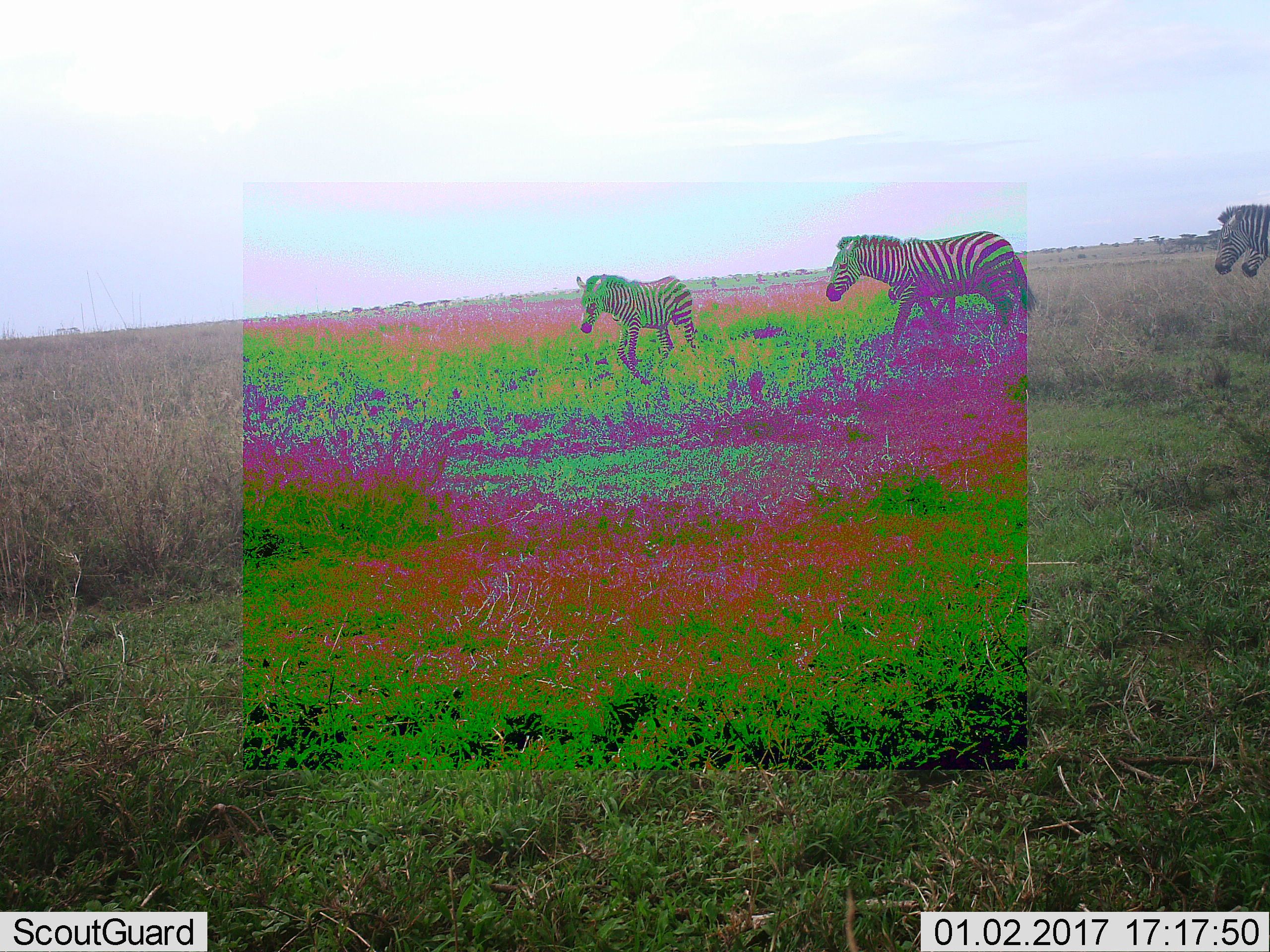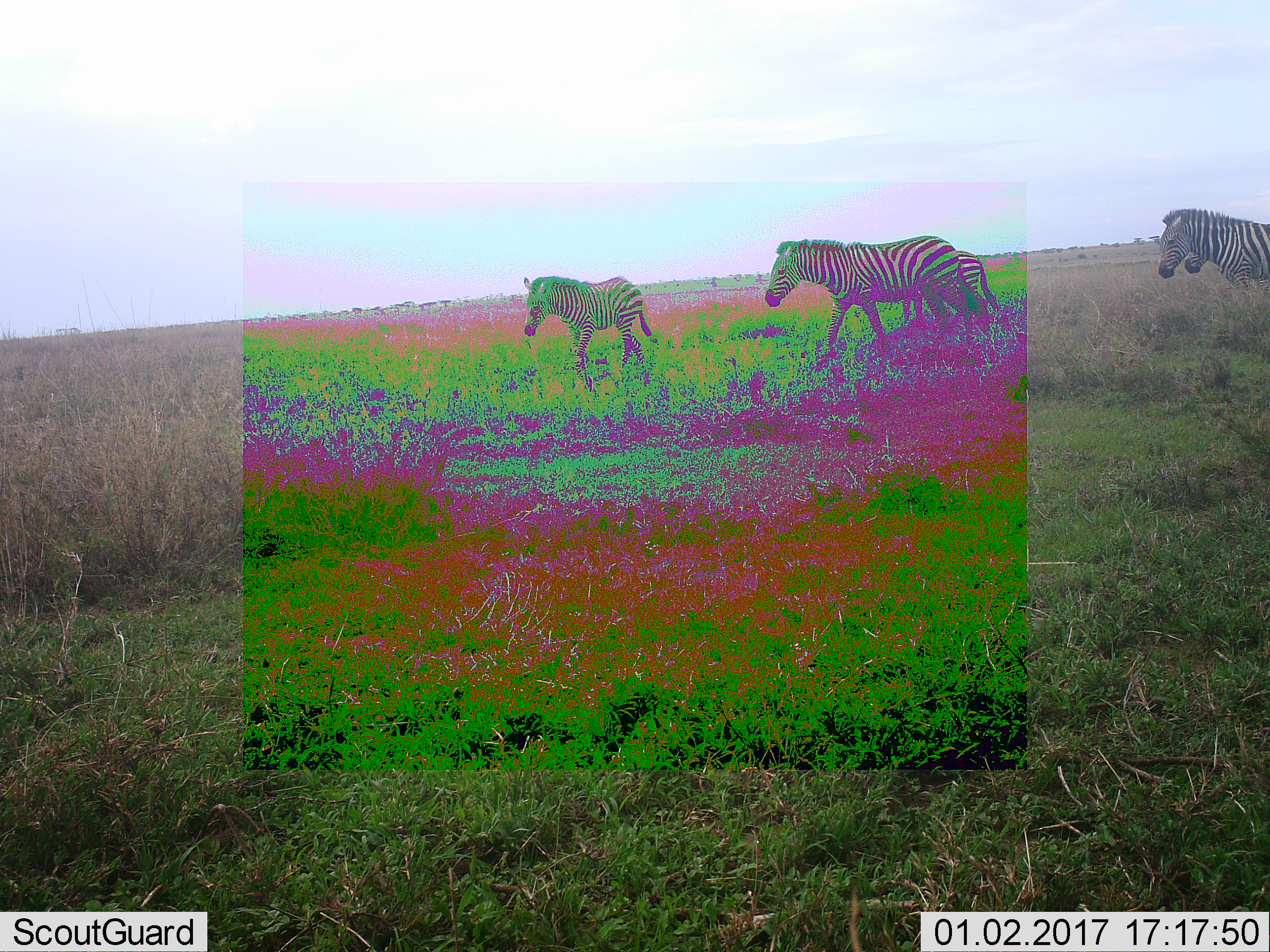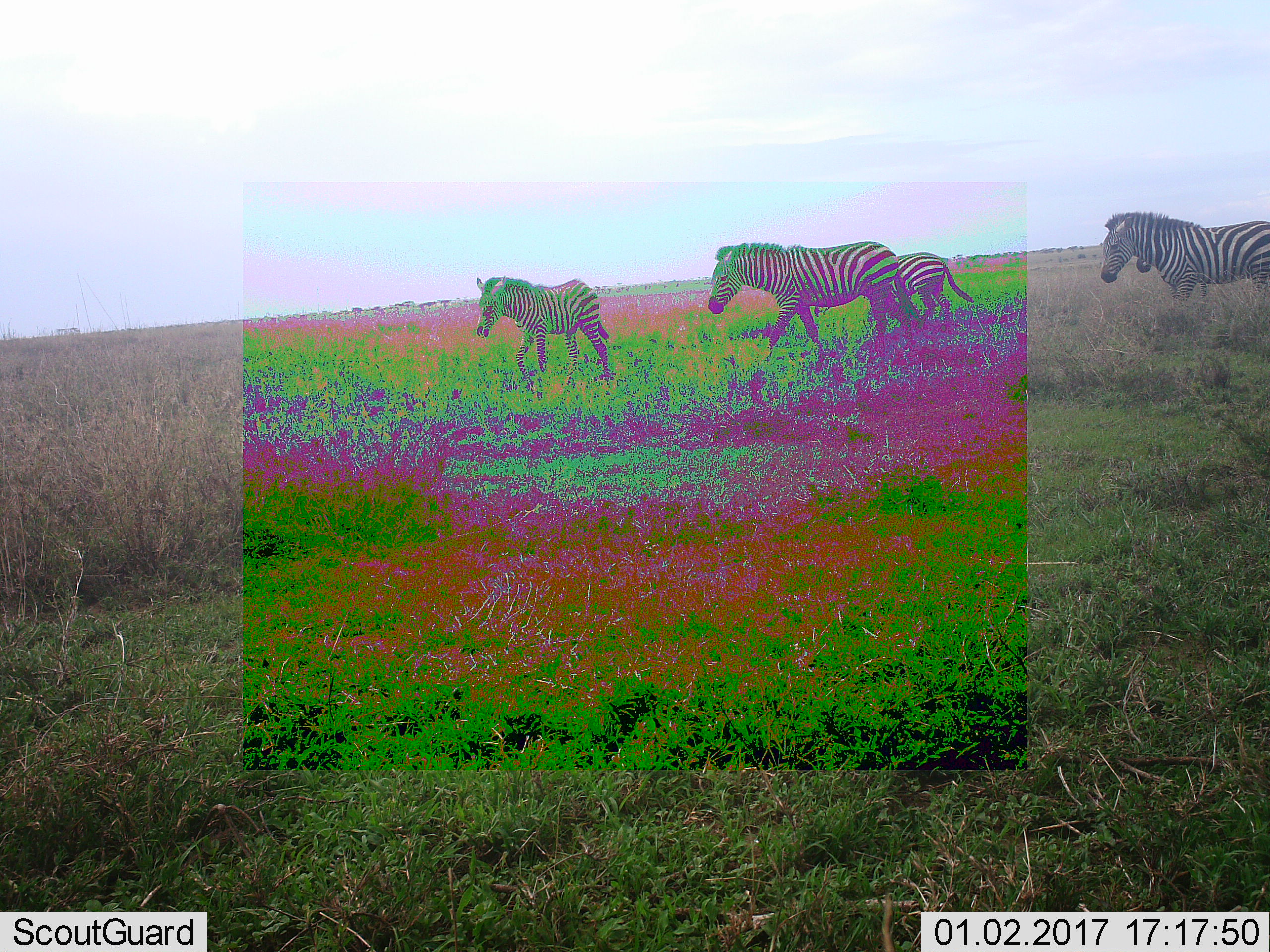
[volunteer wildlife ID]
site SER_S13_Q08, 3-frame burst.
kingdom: Animalia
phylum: Chordata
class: Mammalia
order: Perissodactyla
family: Equidae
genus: Equus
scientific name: Equus quagga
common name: plains zebra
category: zebraplains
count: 4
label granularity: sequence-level